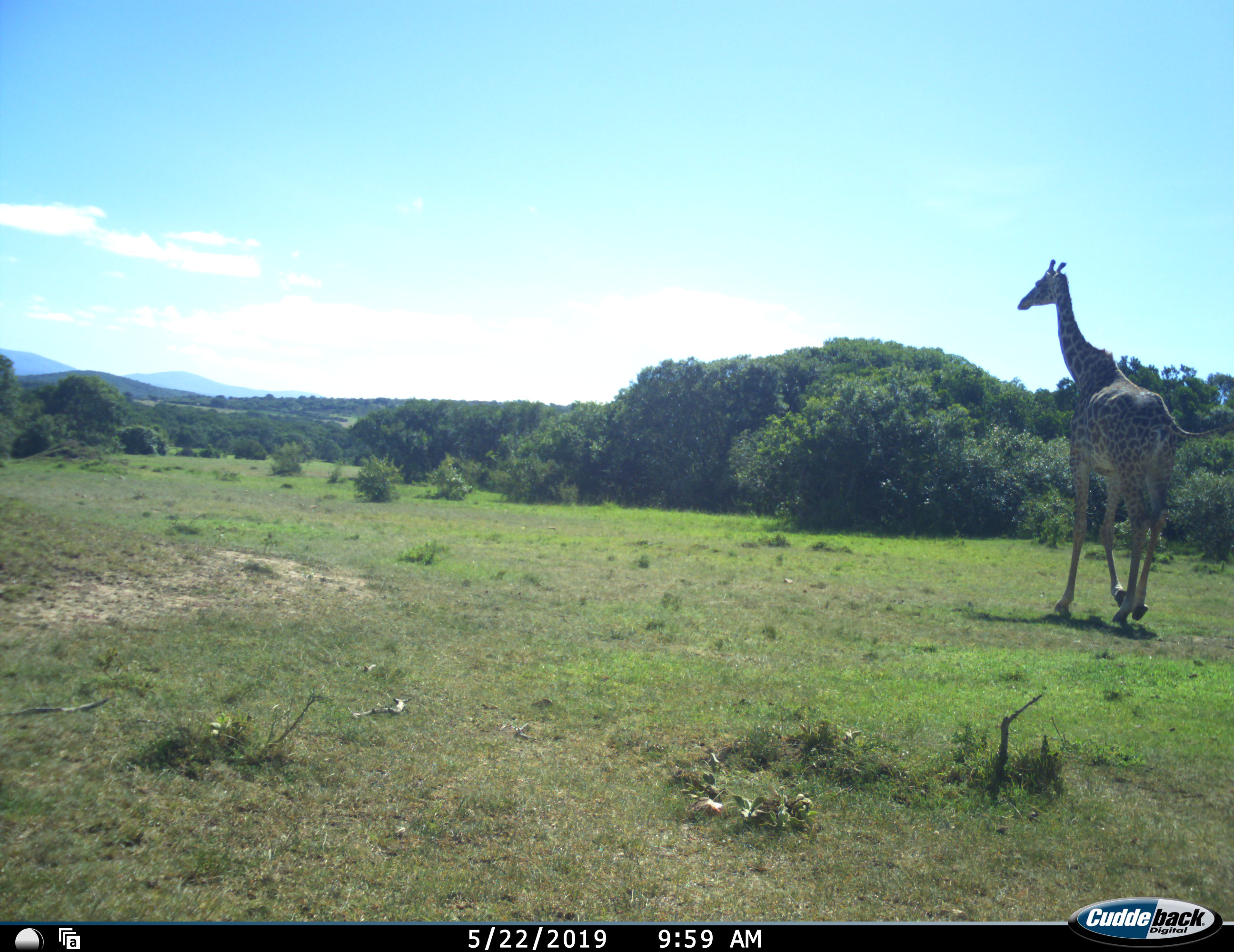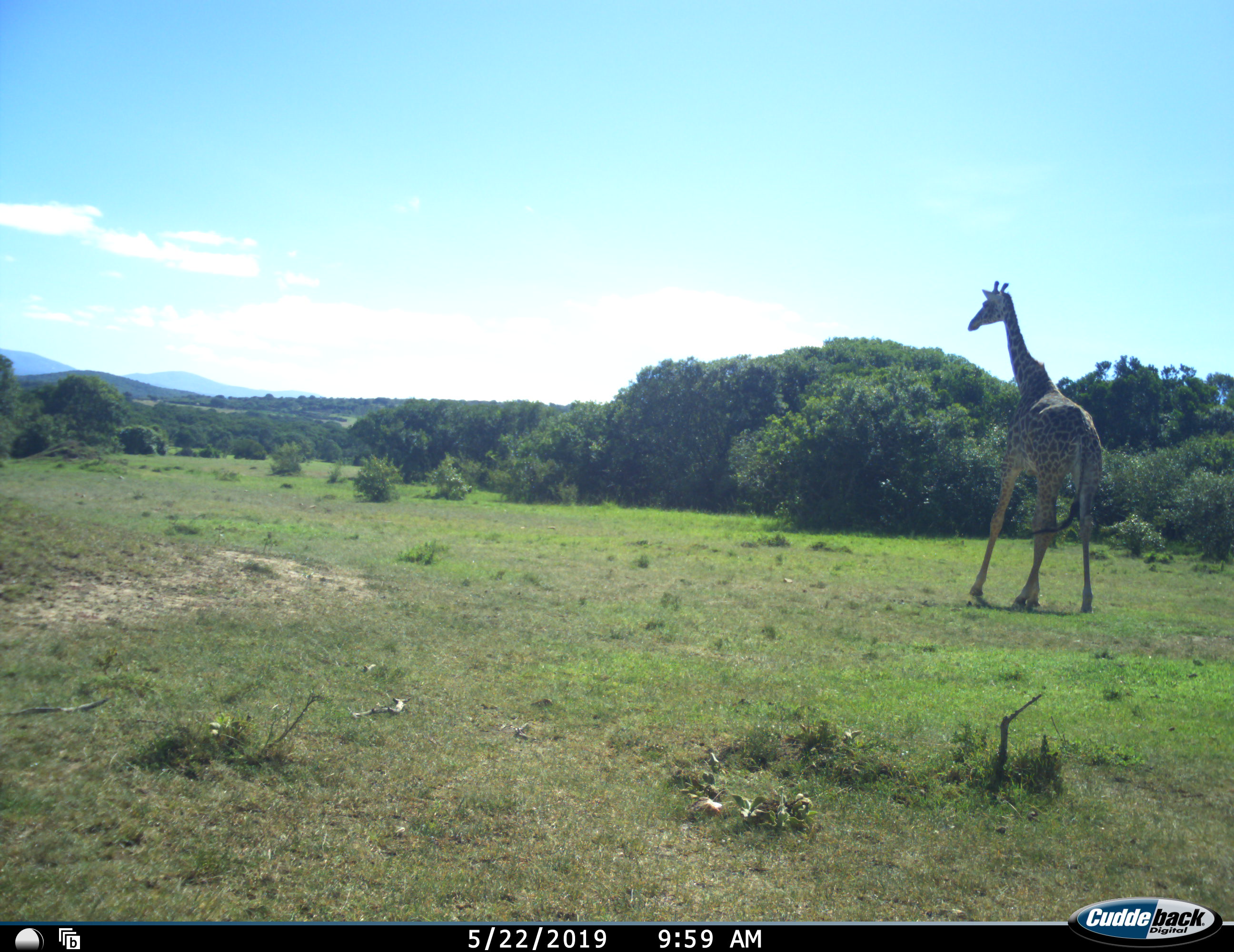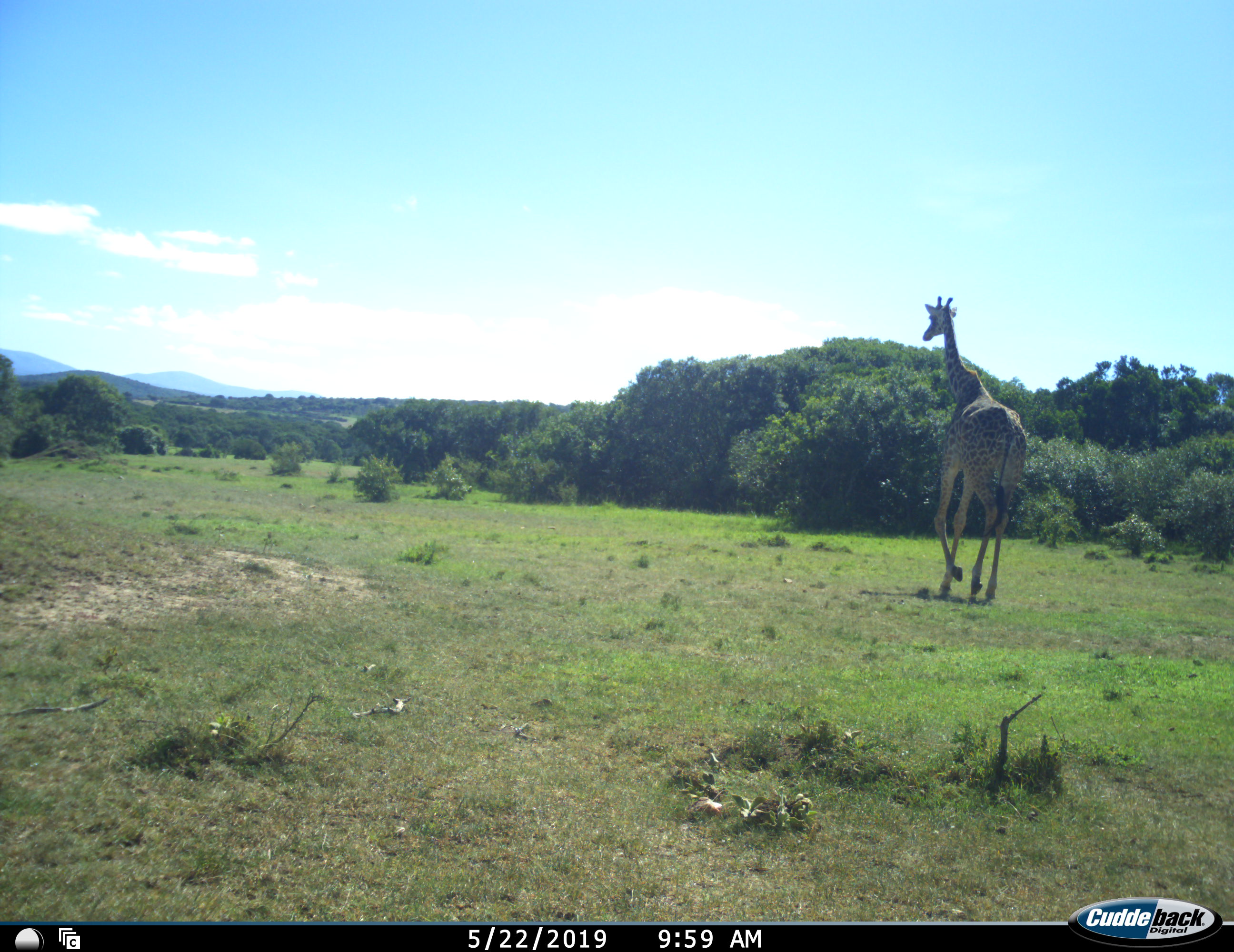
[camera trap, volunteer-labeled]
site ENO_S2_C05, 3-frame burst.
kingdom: Animalia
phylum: Chordata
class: Mammalia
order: Artiodactyla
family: Giraffidae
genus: Giraffa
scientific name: Giraffa camelopardalis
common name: giraffe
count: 1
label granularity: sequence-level